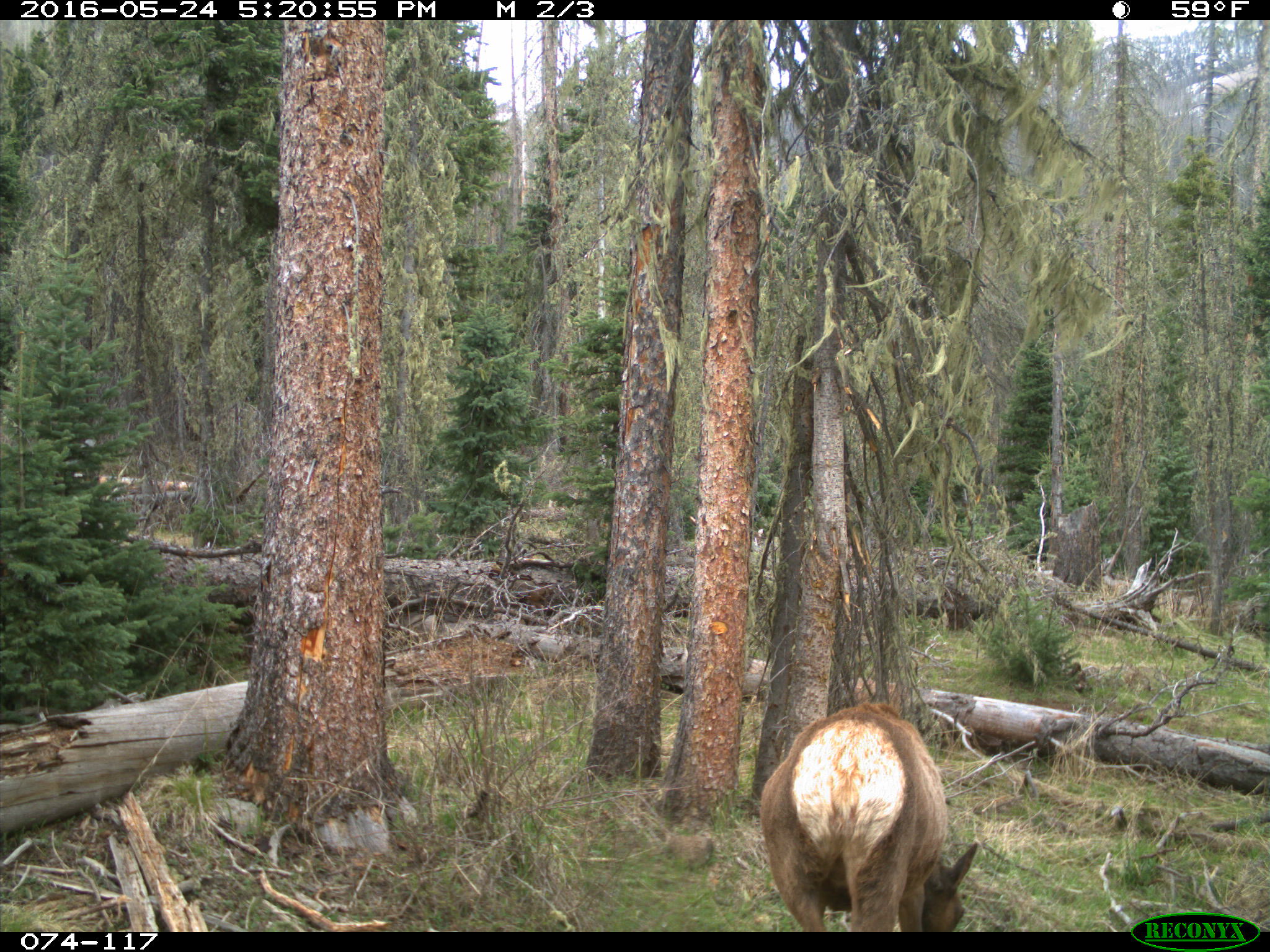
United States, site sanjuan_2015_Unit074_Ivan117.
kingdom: Animalia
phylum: Chordata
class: Mammalia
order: Artiodactyla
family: Cervidae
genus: Cervus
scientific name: Cervus elaphus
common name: red deer